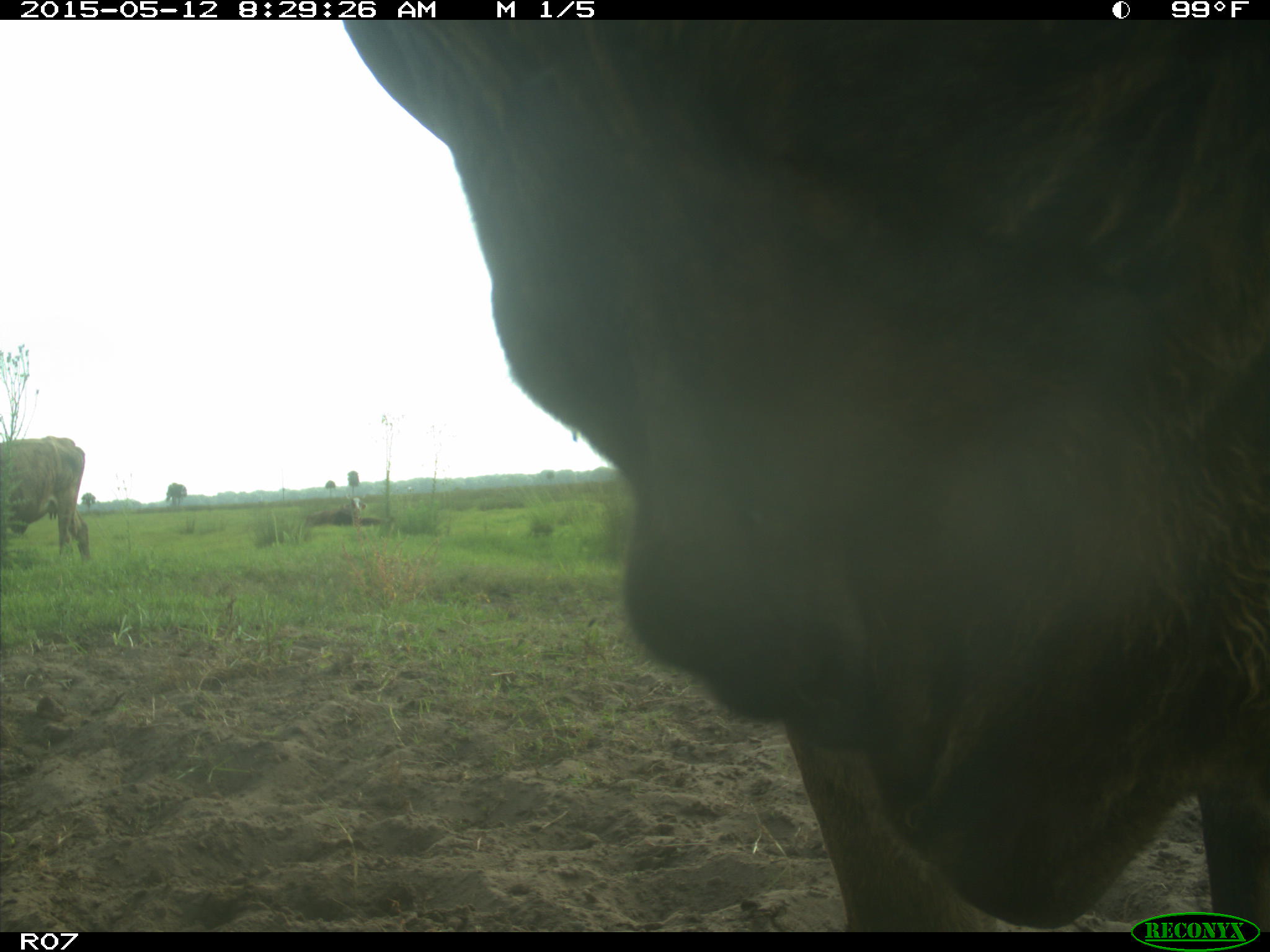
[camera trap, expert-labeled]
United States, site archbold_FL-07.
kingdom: Animalia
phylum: Chordata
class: Mammalia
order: Artiodactyla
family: Bovidae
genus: Bos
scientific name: Bos taurus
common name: domestic cow